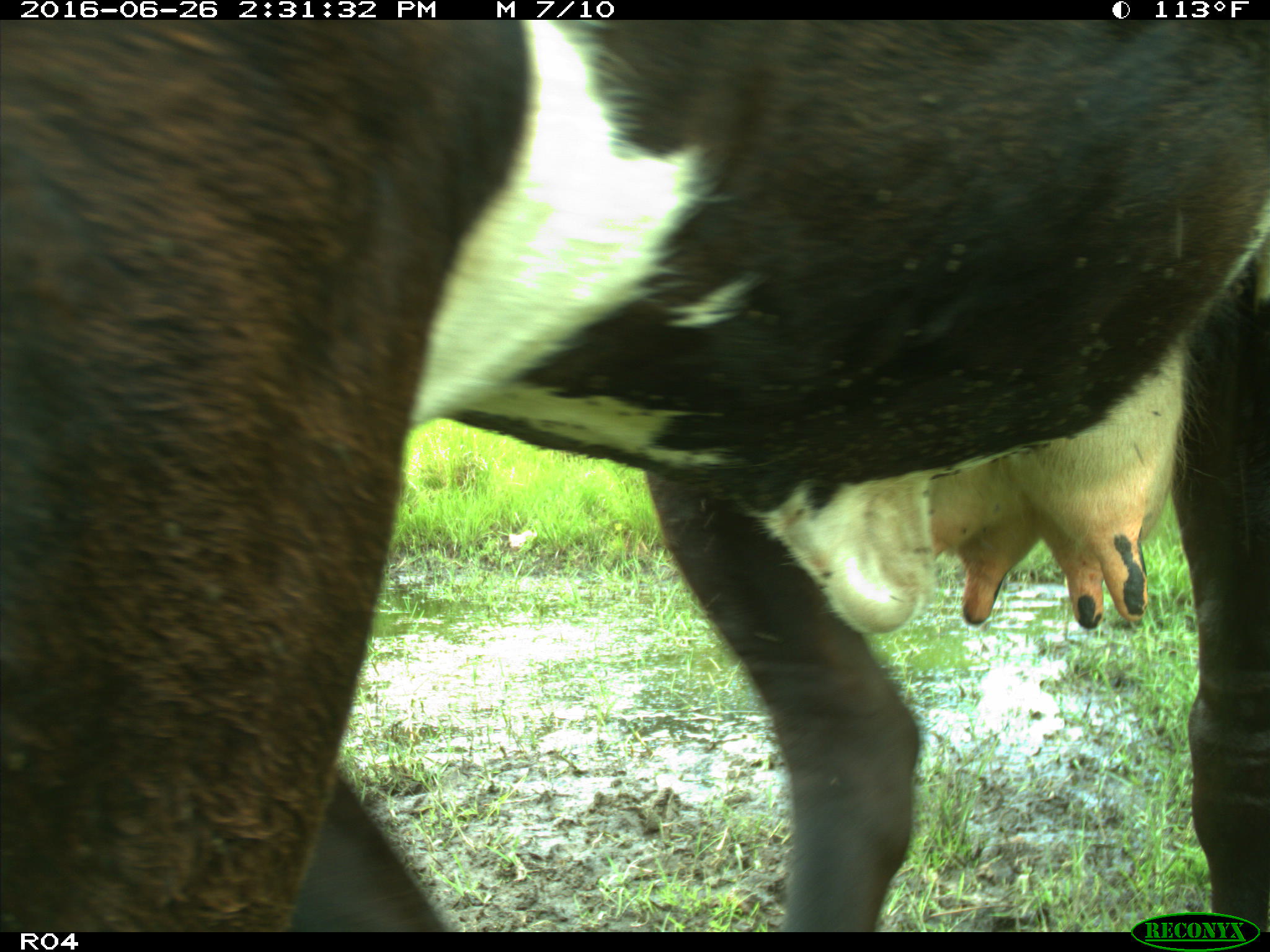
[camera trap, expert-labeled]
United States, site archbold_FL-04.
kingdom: Animalia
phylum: Chordata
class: Mammalia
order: Artiodactyla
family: Bovidae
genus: Bos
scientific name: Bos taurus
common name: domestic cow